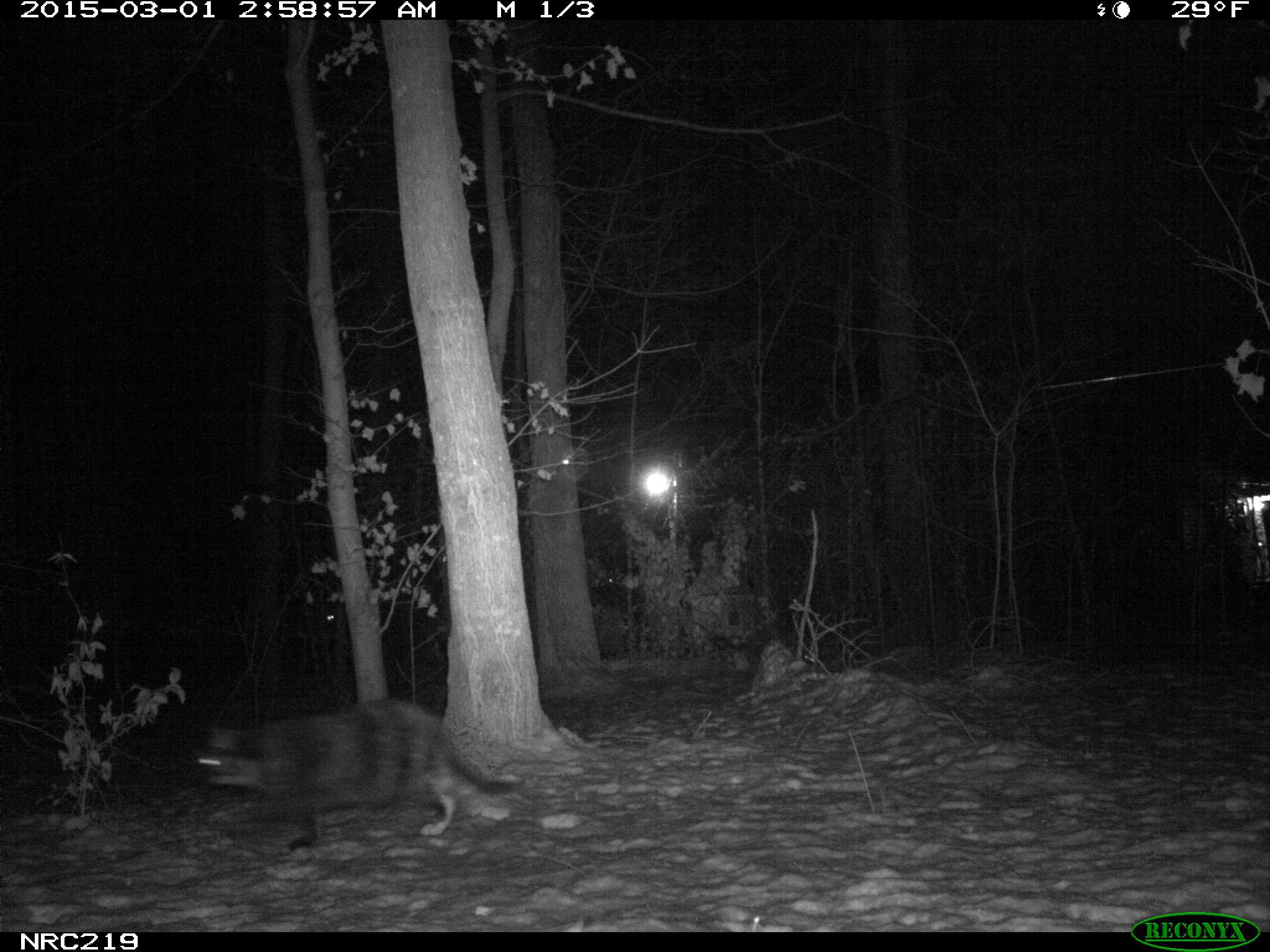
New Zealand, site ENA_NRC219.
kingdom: Animalia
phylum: Chordata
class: Mammalia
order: Carnivora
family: Felidae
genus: Felis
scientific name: Felis catus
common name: domestic cat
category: cat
Cat (domestic cat) (Felis catus).